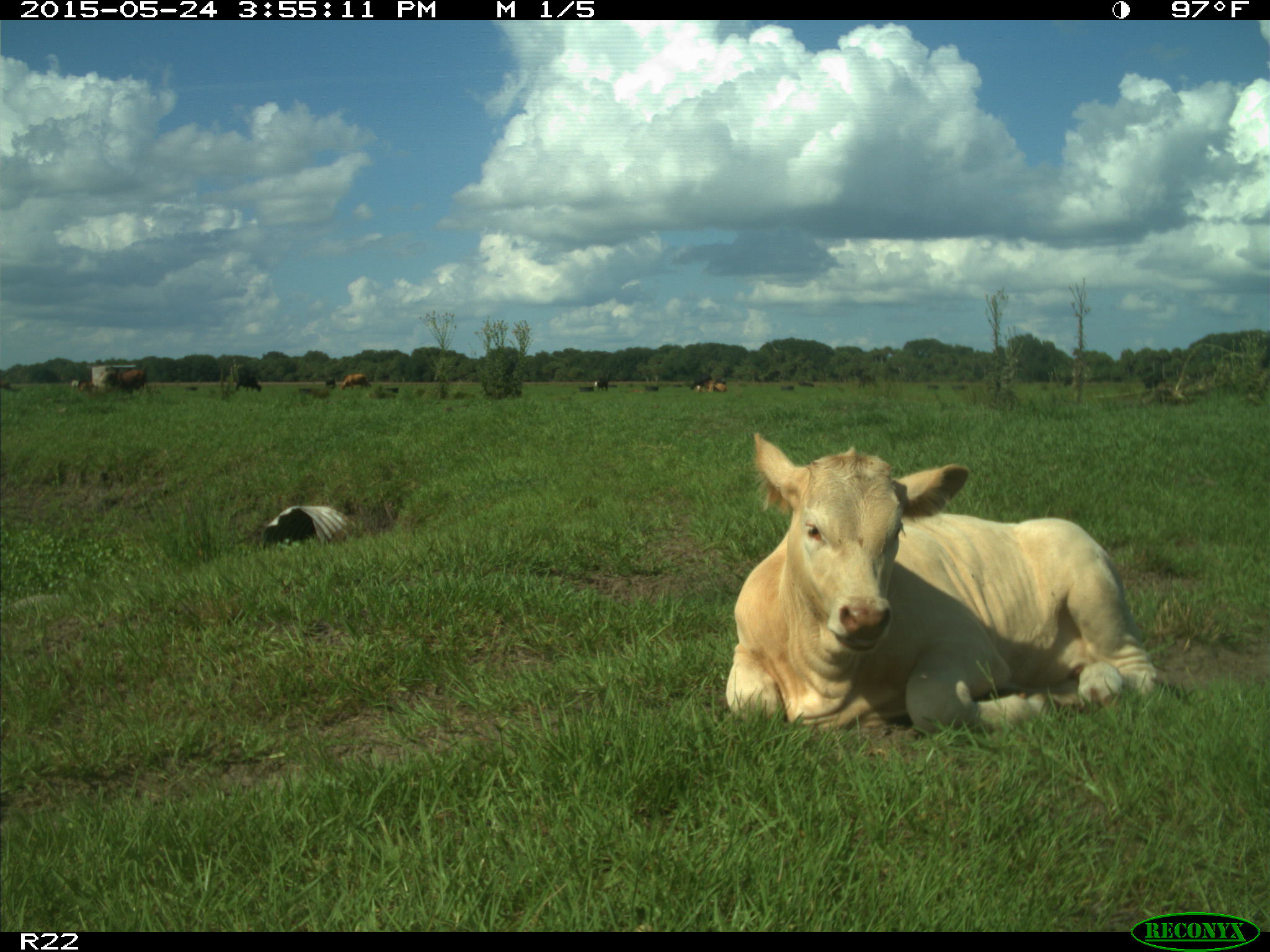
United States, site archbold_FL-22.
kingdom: Animalia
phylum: Chordata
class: Mammalia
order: Artiodactyla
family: Bovidae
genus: Bos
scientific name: Bos taurus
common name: domestic cow